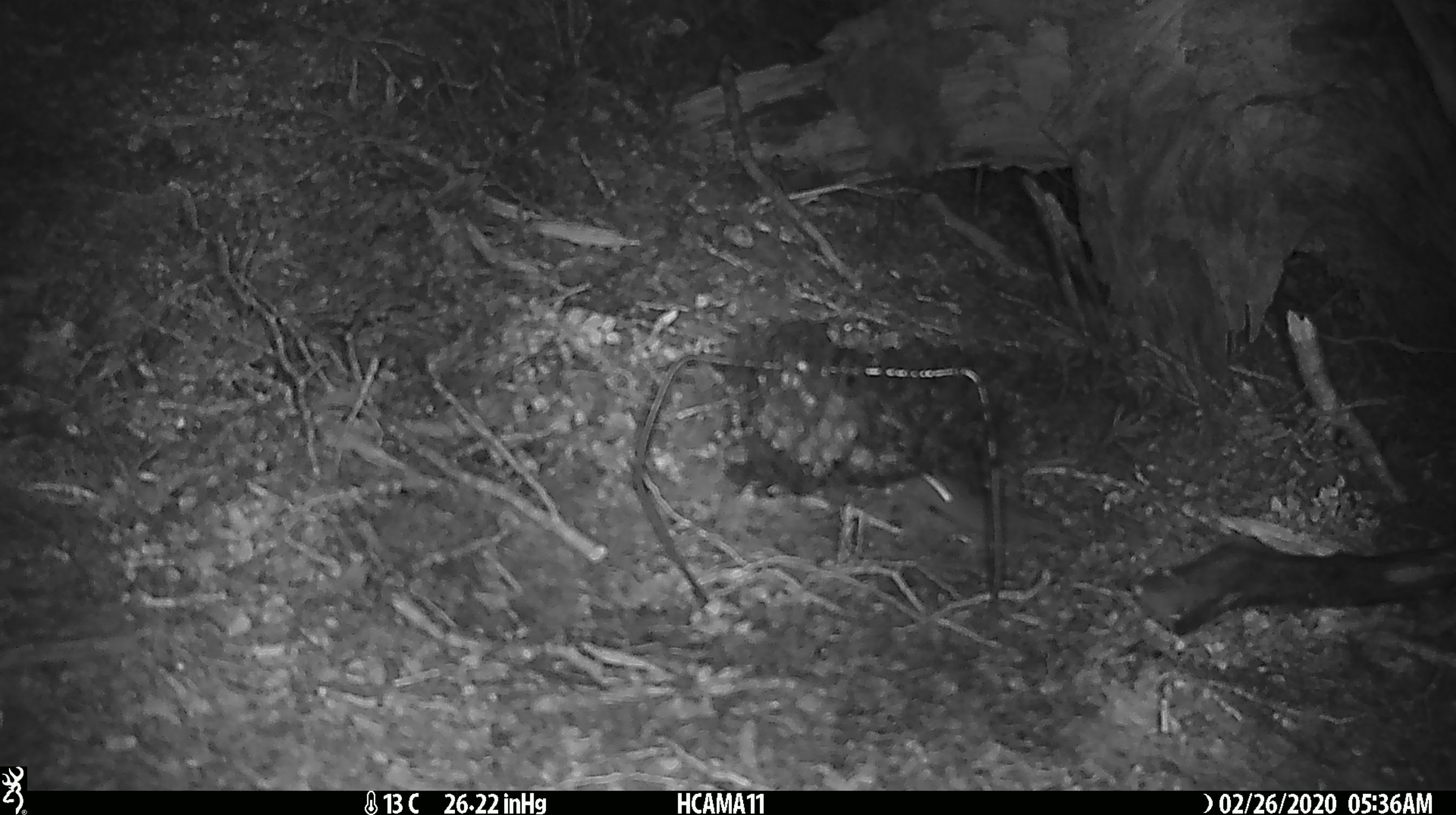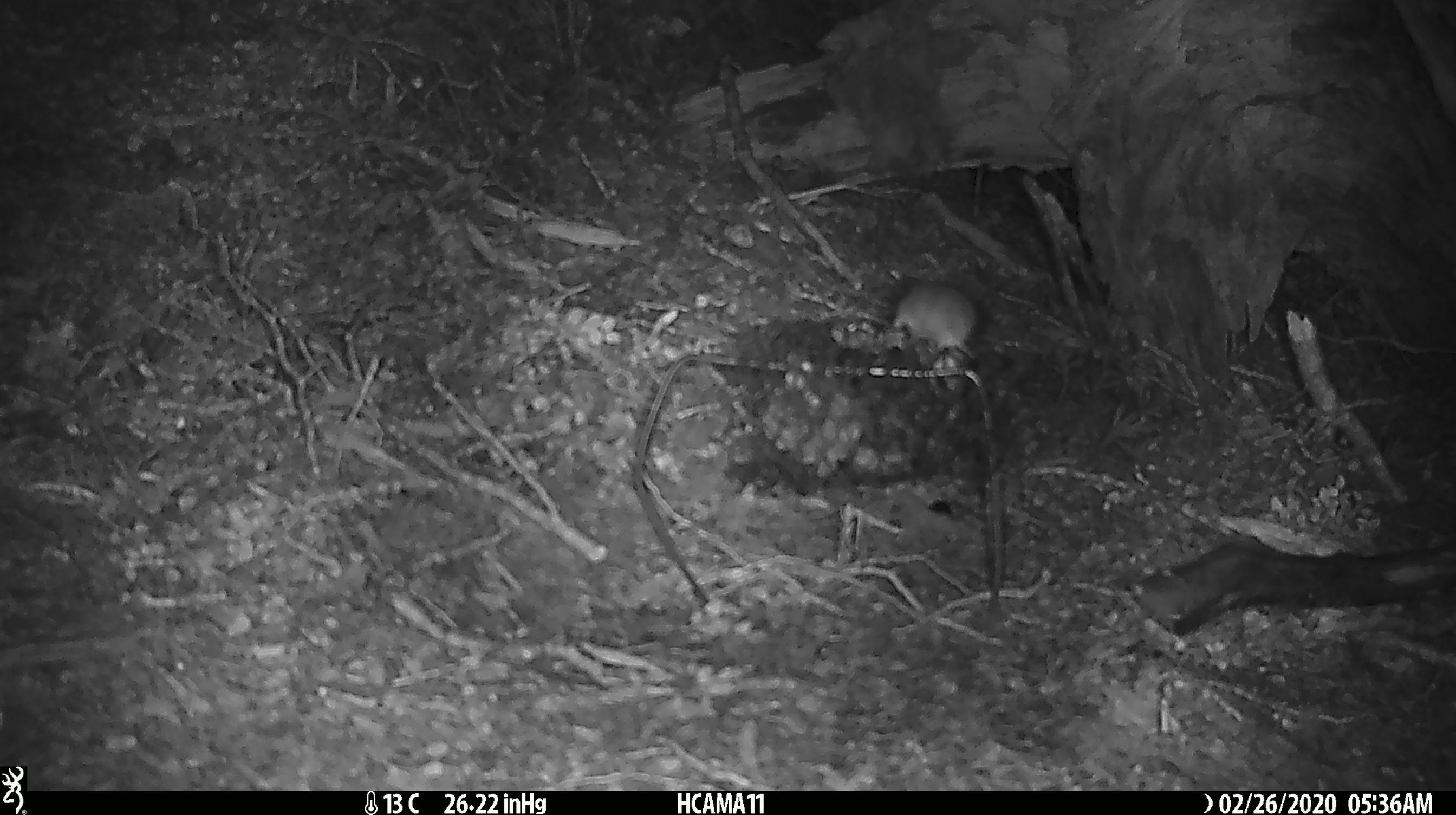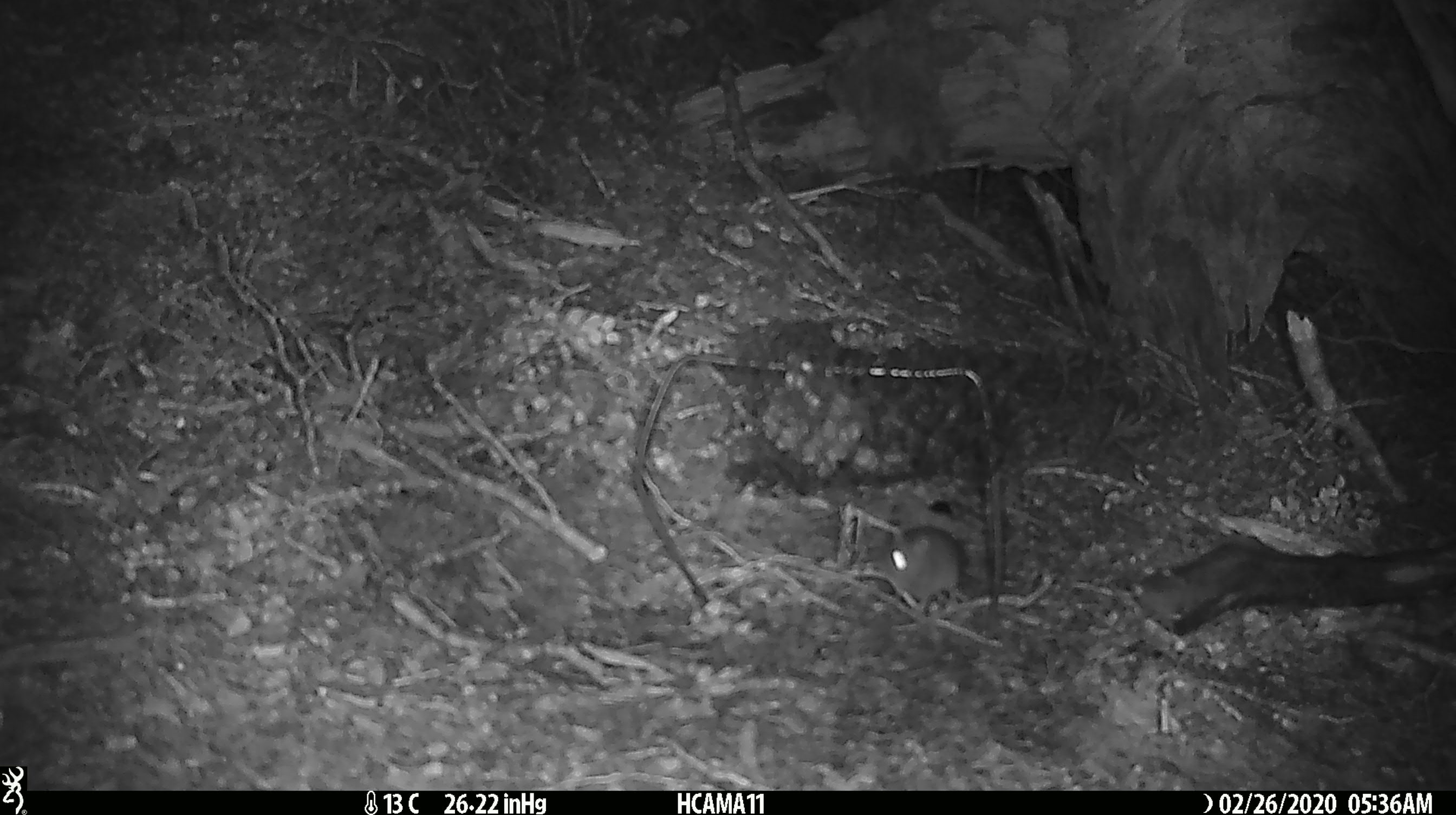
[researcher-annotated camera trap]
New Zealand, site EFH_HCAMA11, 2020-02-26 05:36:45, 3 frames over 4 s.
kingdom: Animalia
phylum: Chordata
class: Mammalia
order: Rodentia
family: Muridae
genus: Mus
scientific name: Mus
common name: mouse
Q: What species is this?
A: Mouse (Mus).